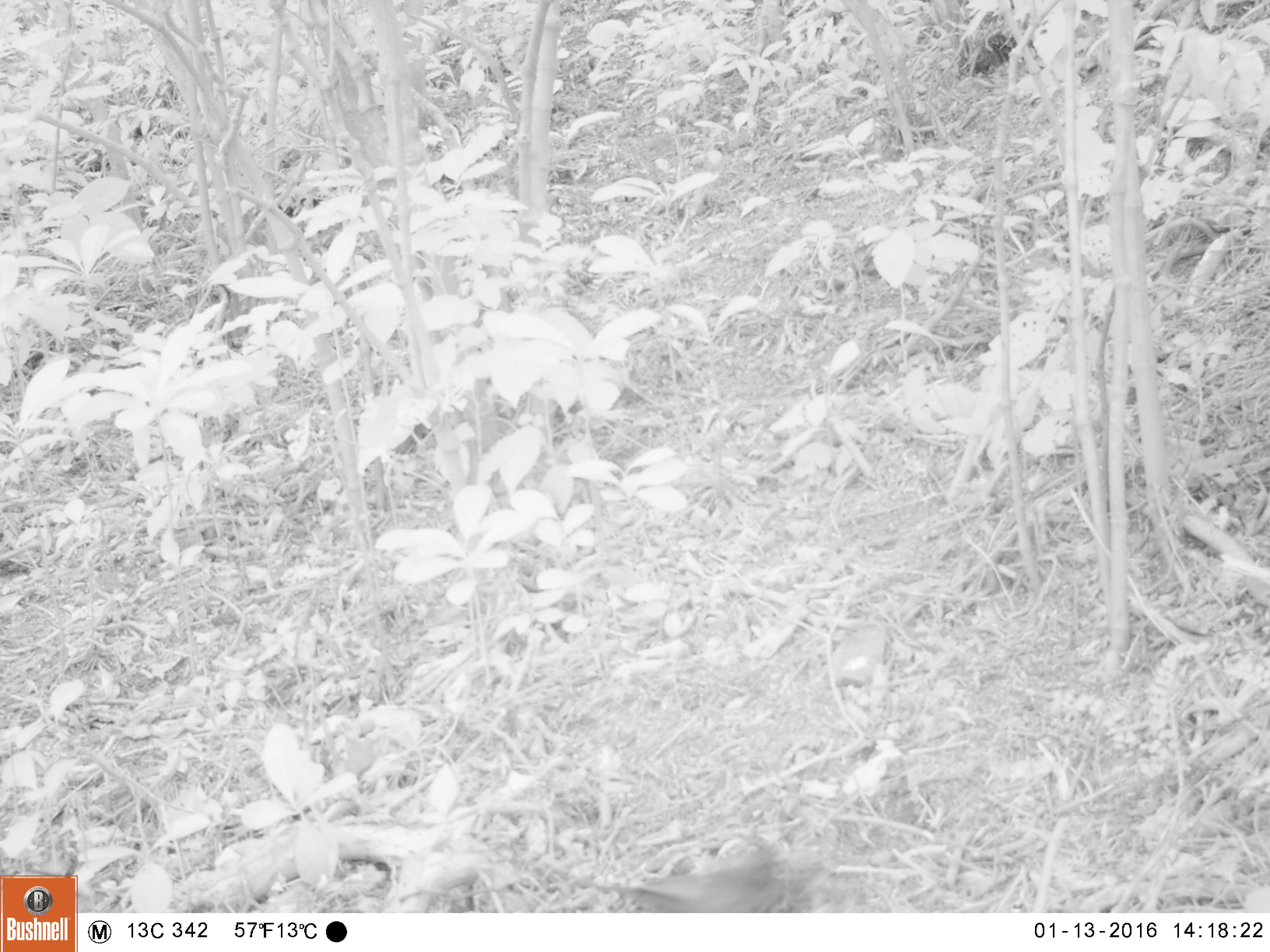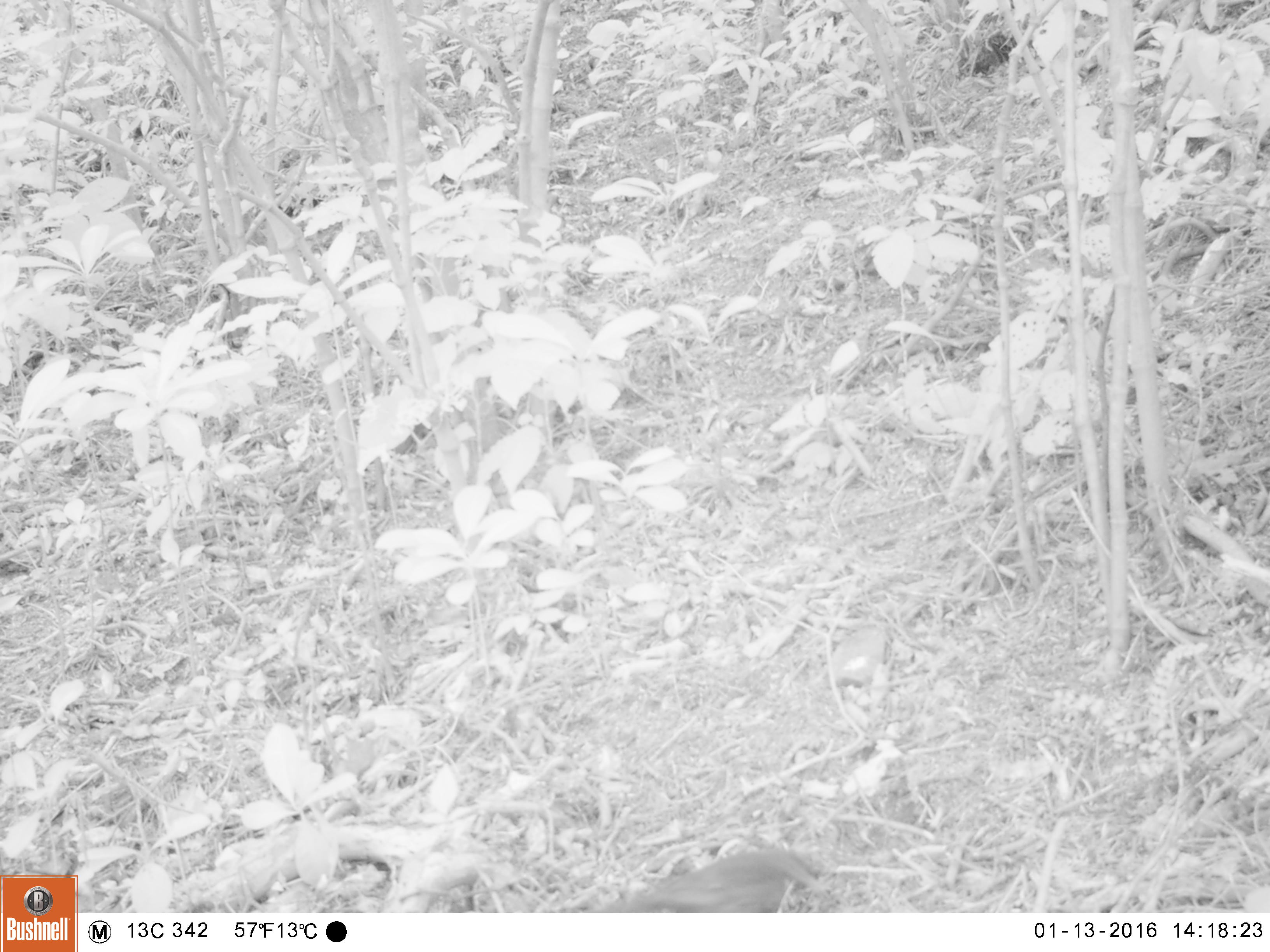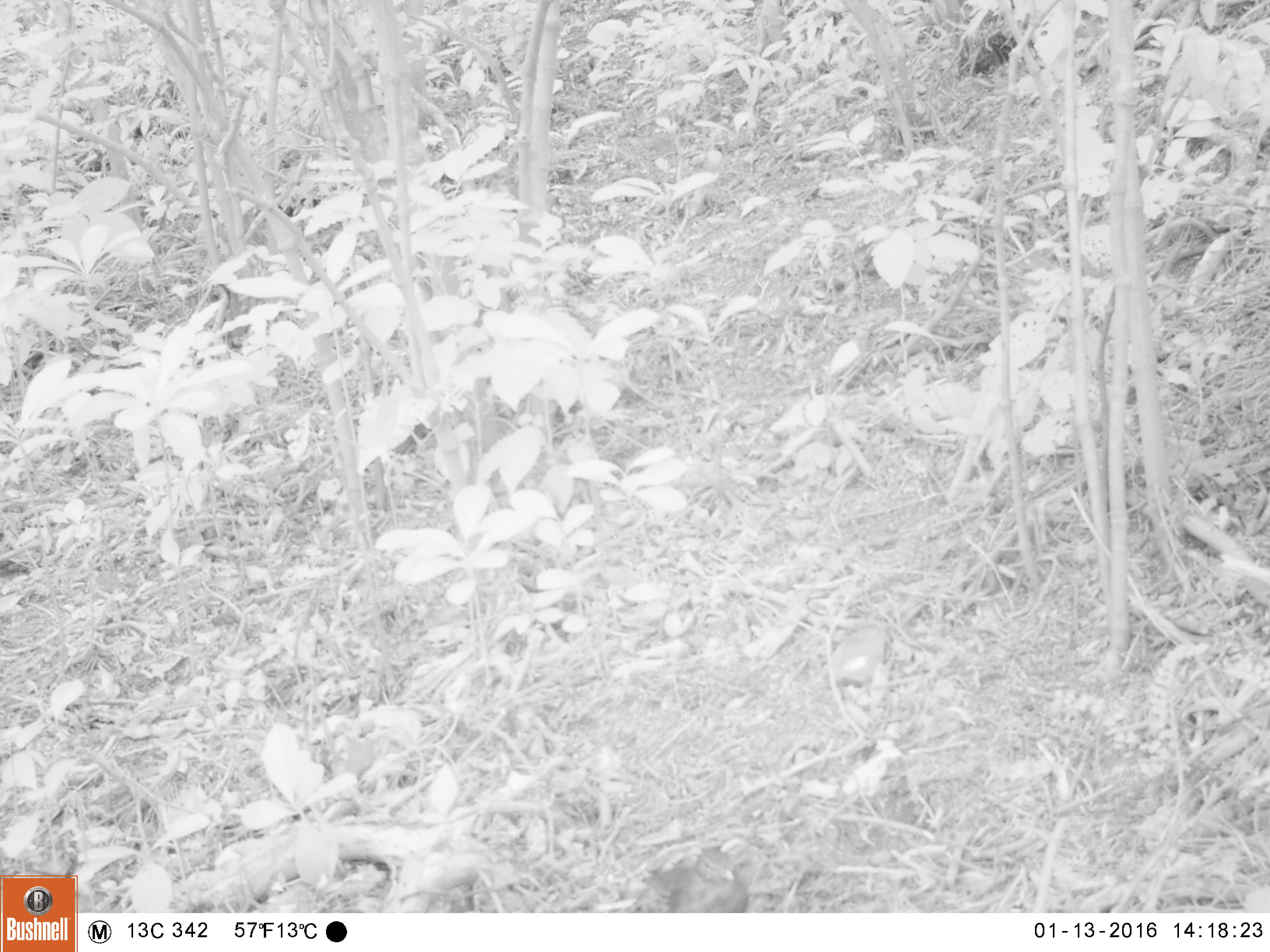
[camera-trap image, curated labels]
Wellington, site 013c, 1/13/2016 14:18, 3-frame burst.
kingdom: Animalia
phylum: Chordata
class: Aves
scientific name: Aves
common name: bird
Bird (Aves).